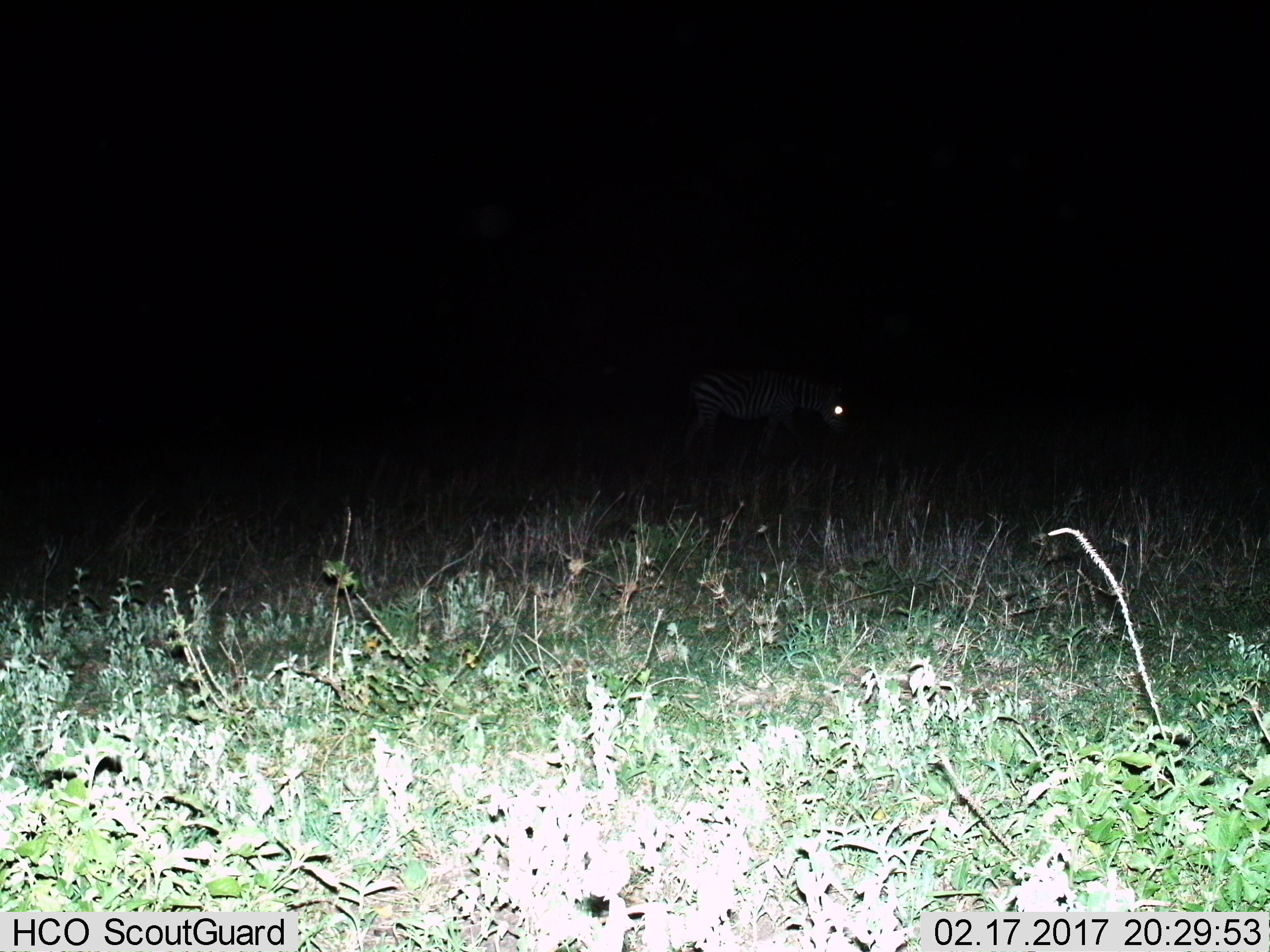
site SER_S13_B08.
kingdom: Animalia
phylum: Chordata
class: Mammalia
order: Perissodactyla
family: Equidae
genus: Equus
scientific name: Equus quagga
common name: plains zebra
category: zebraplains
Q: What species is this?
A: Zebraplains (plains zebra) (Equus quagga).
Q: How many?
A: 1.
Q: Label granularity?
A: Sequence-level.